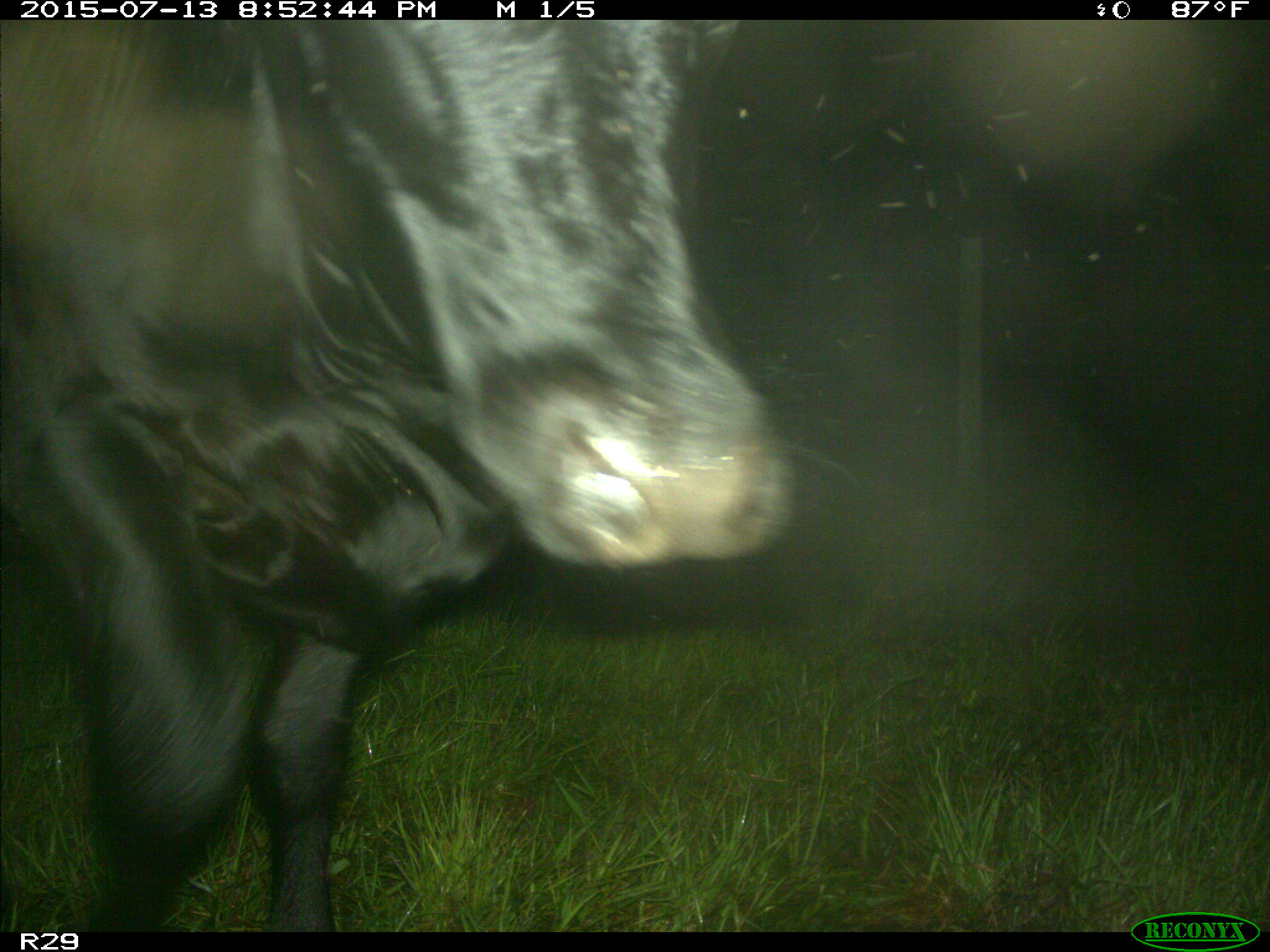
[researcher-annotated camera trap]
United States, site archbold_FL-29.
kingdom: Animalia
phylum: Chordata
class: Mammalia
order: Artiodactyla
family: Bovidae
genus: Bos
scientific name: Bos taurus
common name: domestic cow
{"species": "Bos taurus (domestic cow)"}